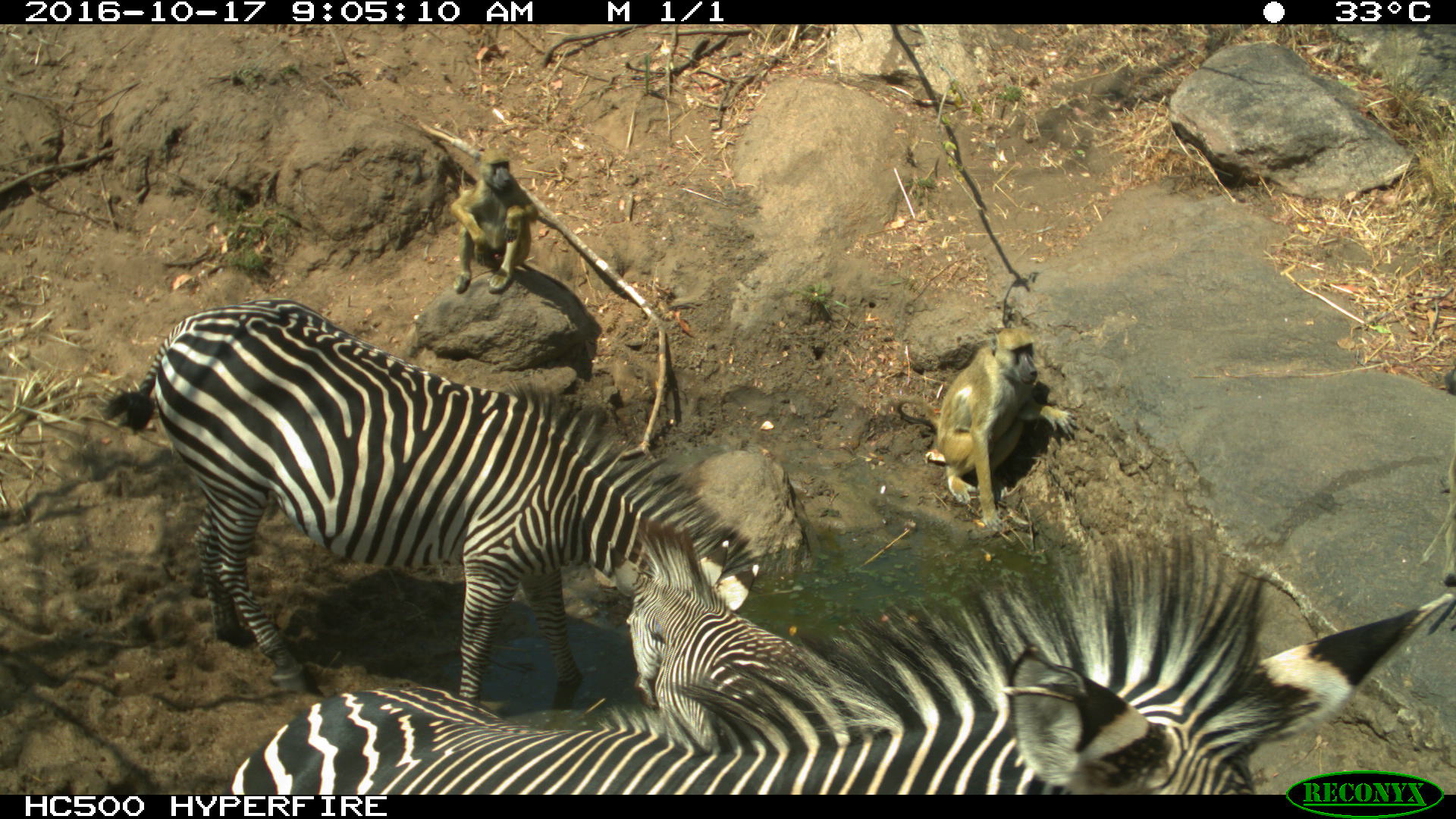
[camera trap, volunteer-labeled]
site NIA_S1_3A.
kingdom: Animalia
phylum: Chordata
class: Mammalia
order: Primates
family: Cercopithecidae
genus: Papio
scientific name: Papio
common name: baboon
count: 2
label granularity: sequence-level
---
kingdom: Animalia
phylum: Chordata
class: Mammalia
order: Perissodactyla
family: Equidae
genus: Equus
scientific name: Equus quagga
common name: plains zebra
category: zebraplains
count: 3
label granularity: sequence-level